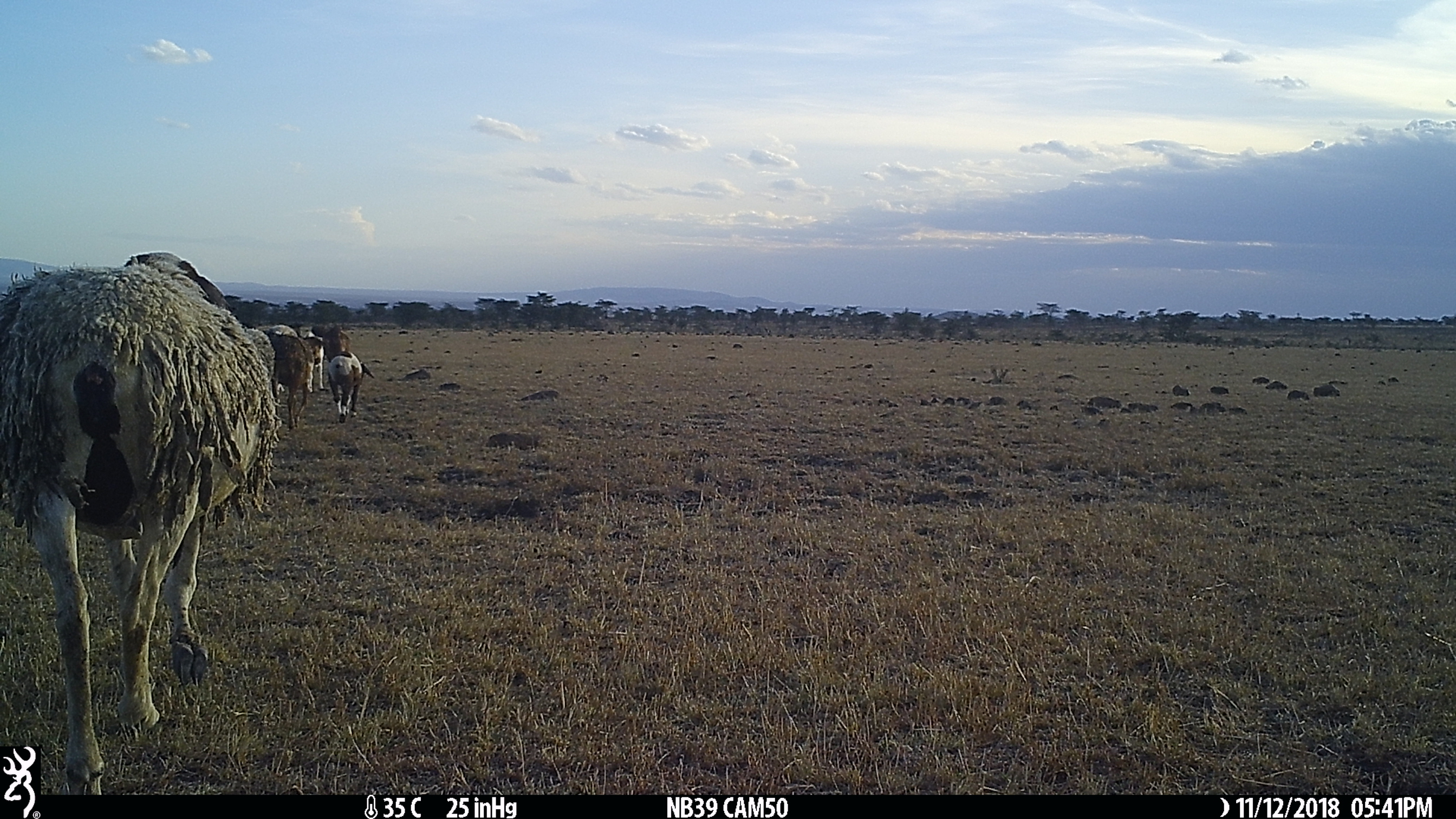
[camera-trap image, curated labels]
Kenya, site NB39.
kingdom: Animalia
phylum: Chordata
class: Mammalia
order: Artiodactyla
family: Bovidae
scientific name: Bovidae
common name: sheep or goat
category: shoat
Shoat (sheep or goat) (Bovidae).